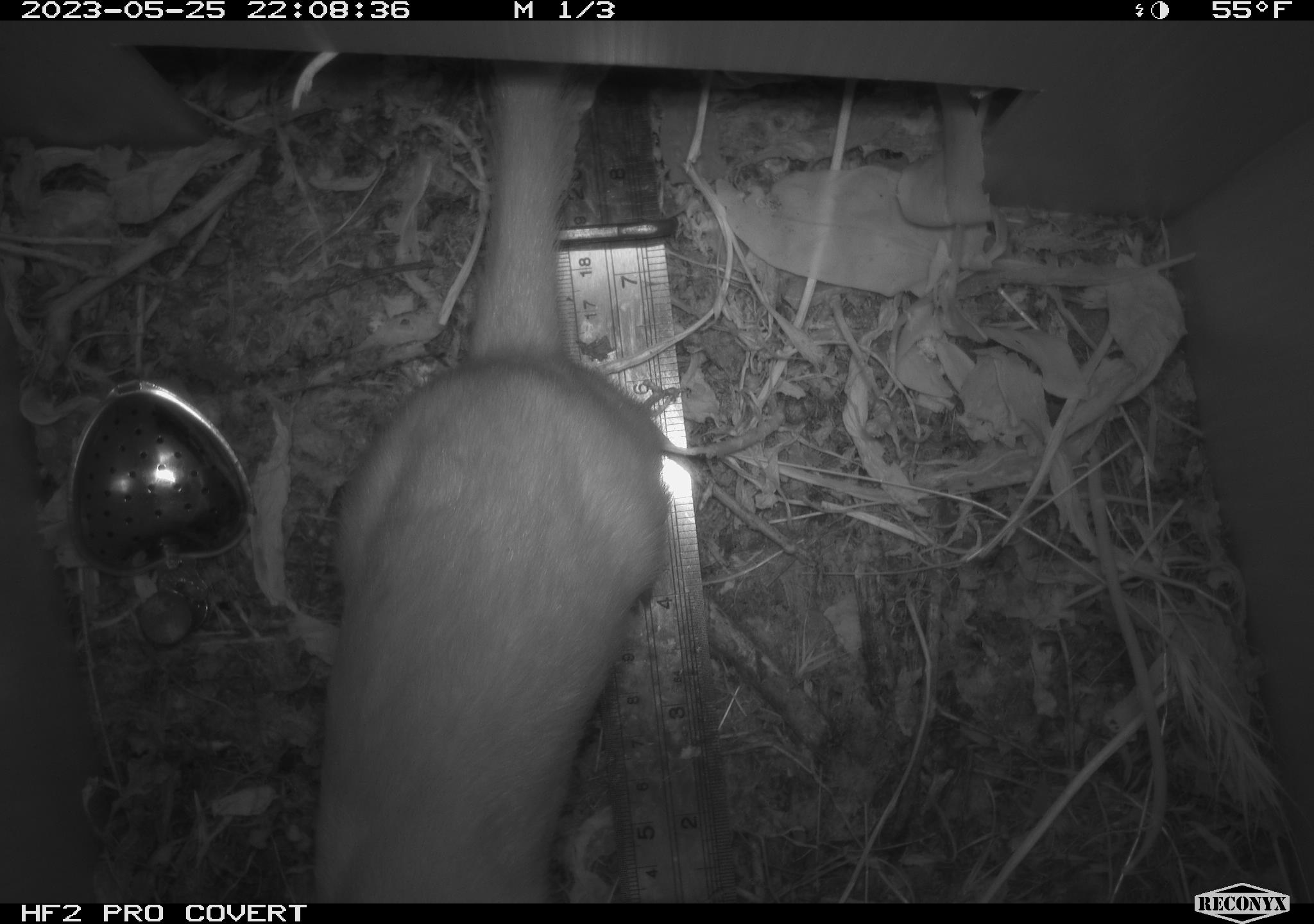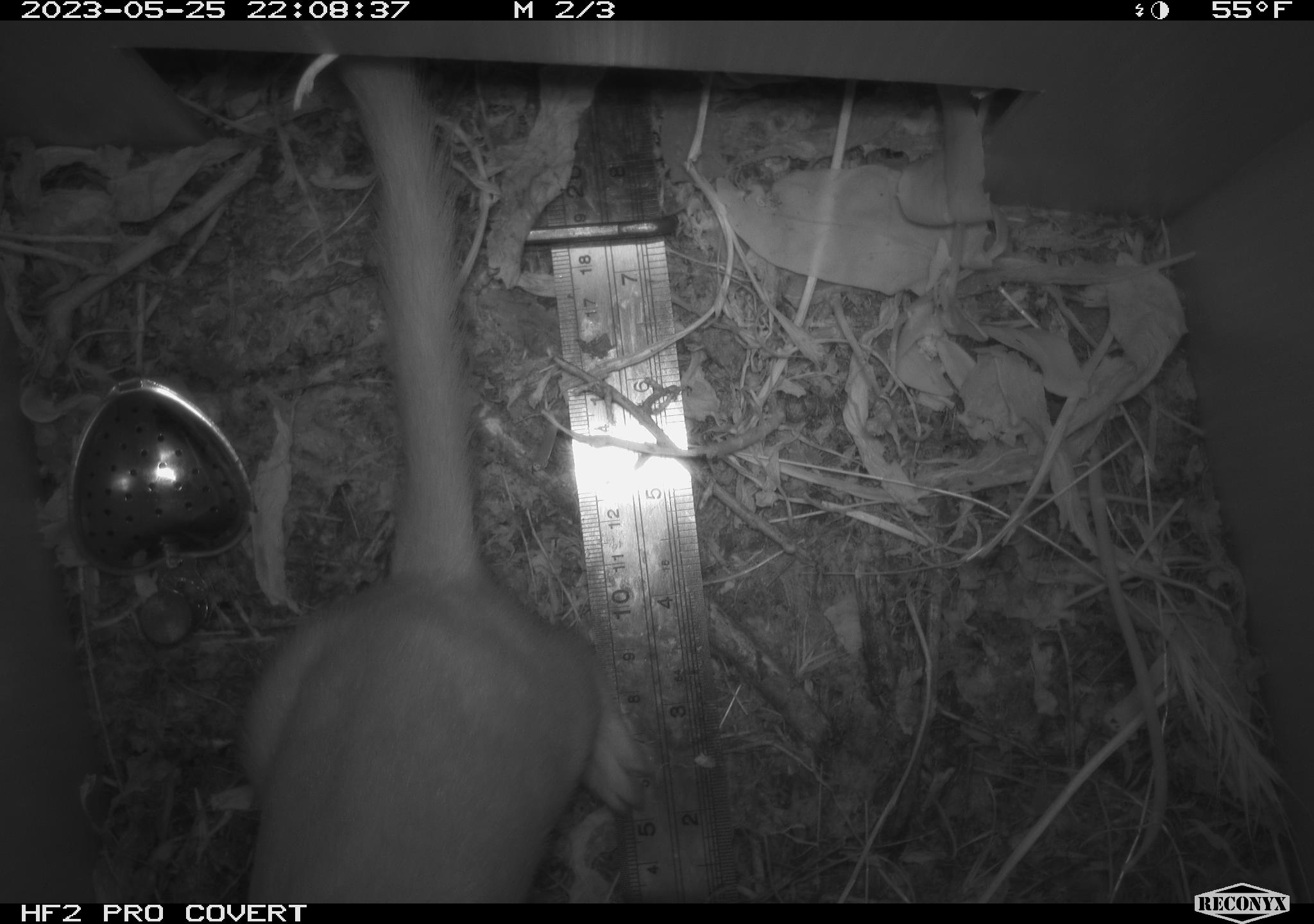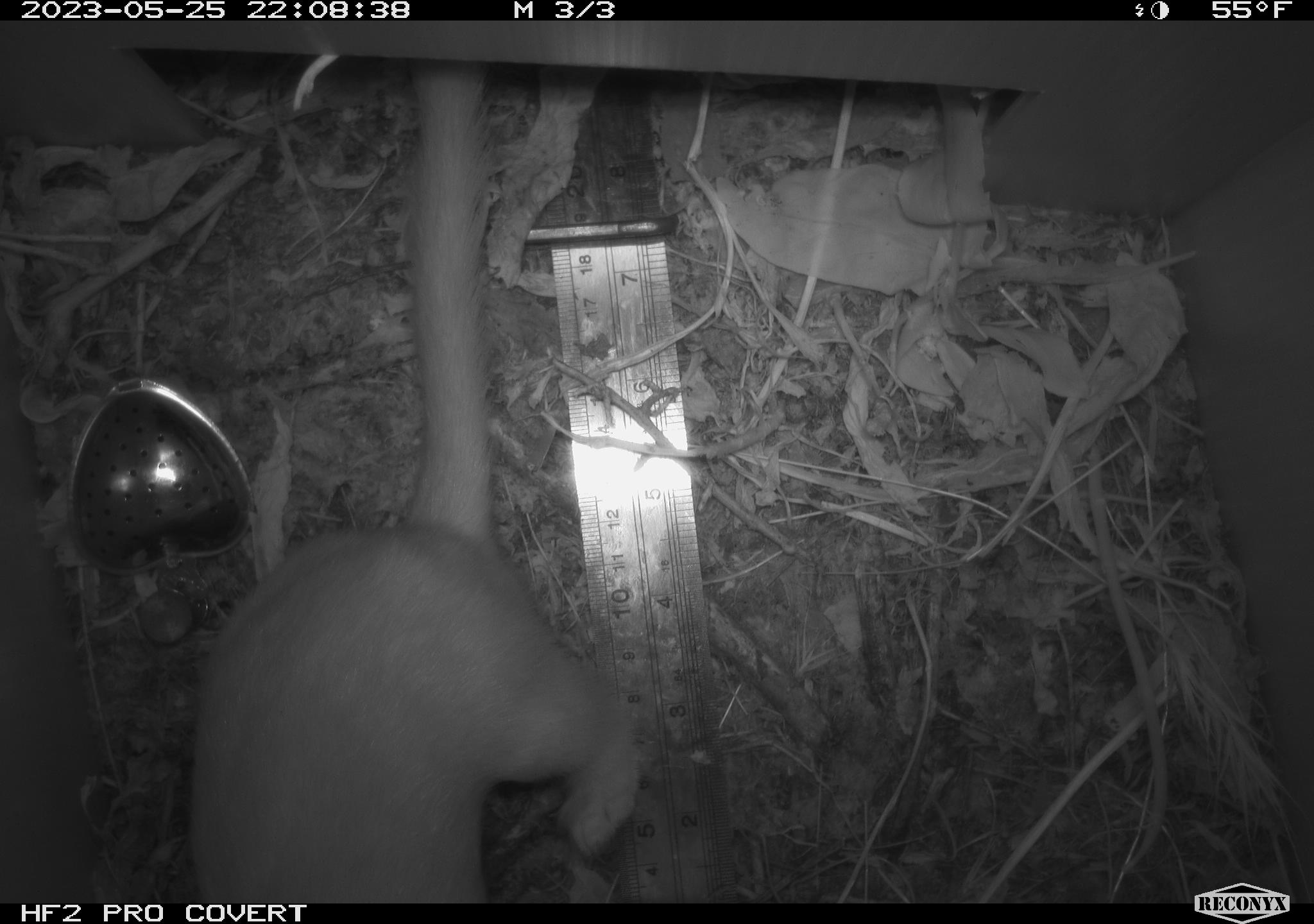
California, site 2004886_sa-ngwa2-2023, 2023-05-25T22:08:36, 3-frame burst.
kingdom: Animalia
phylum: Chordata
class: Mammalia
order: Carnivora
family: Mustelidae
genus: Neogale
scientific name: Neogale frenata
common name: long-tailed weasel